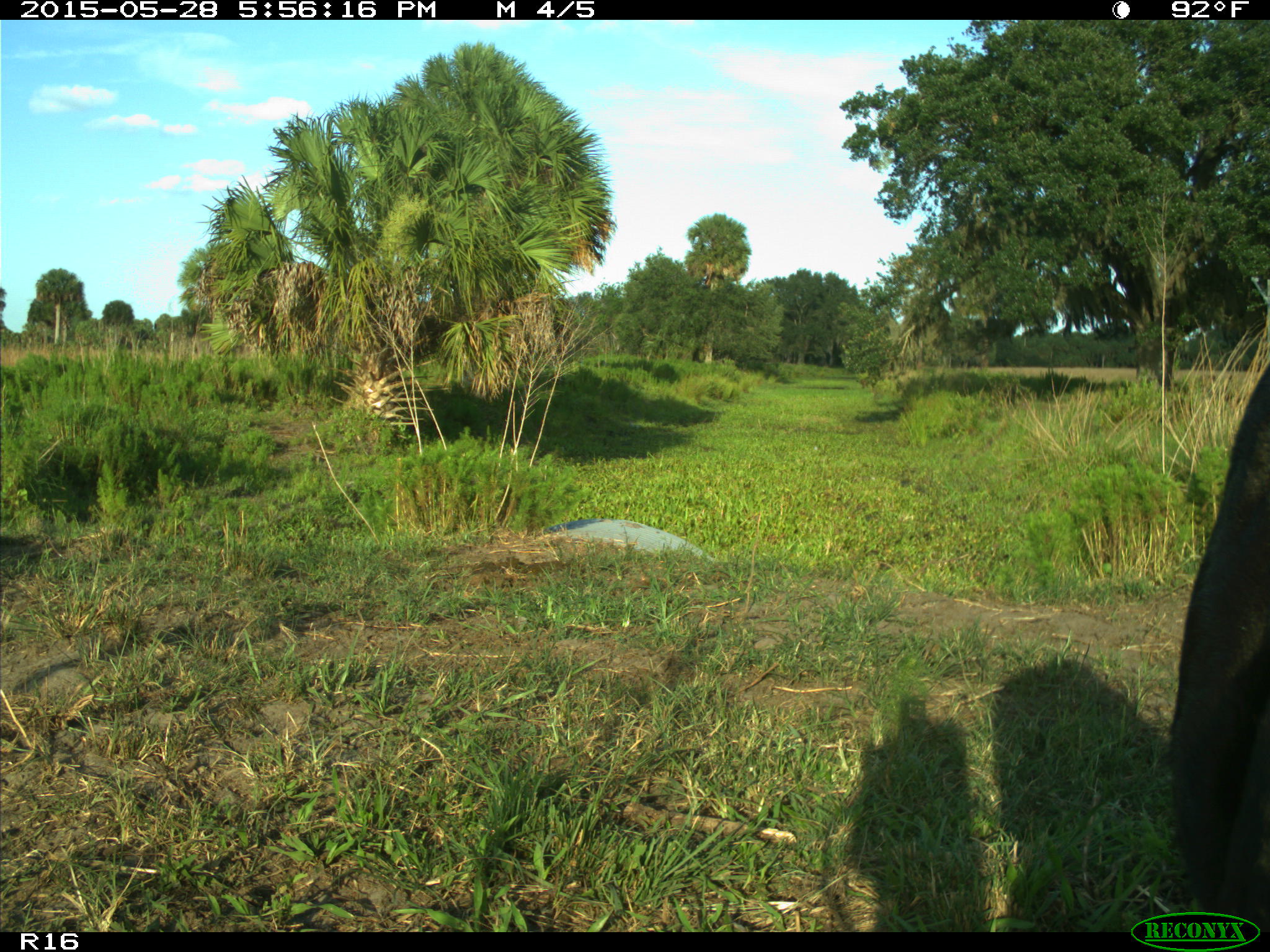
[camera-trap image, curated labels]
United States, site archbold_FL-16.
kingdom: Animalia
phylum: Chordata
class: Mammalia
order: Artiodactyla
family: Bovidae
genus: Bos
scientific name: Bos taurus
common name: domestic cow